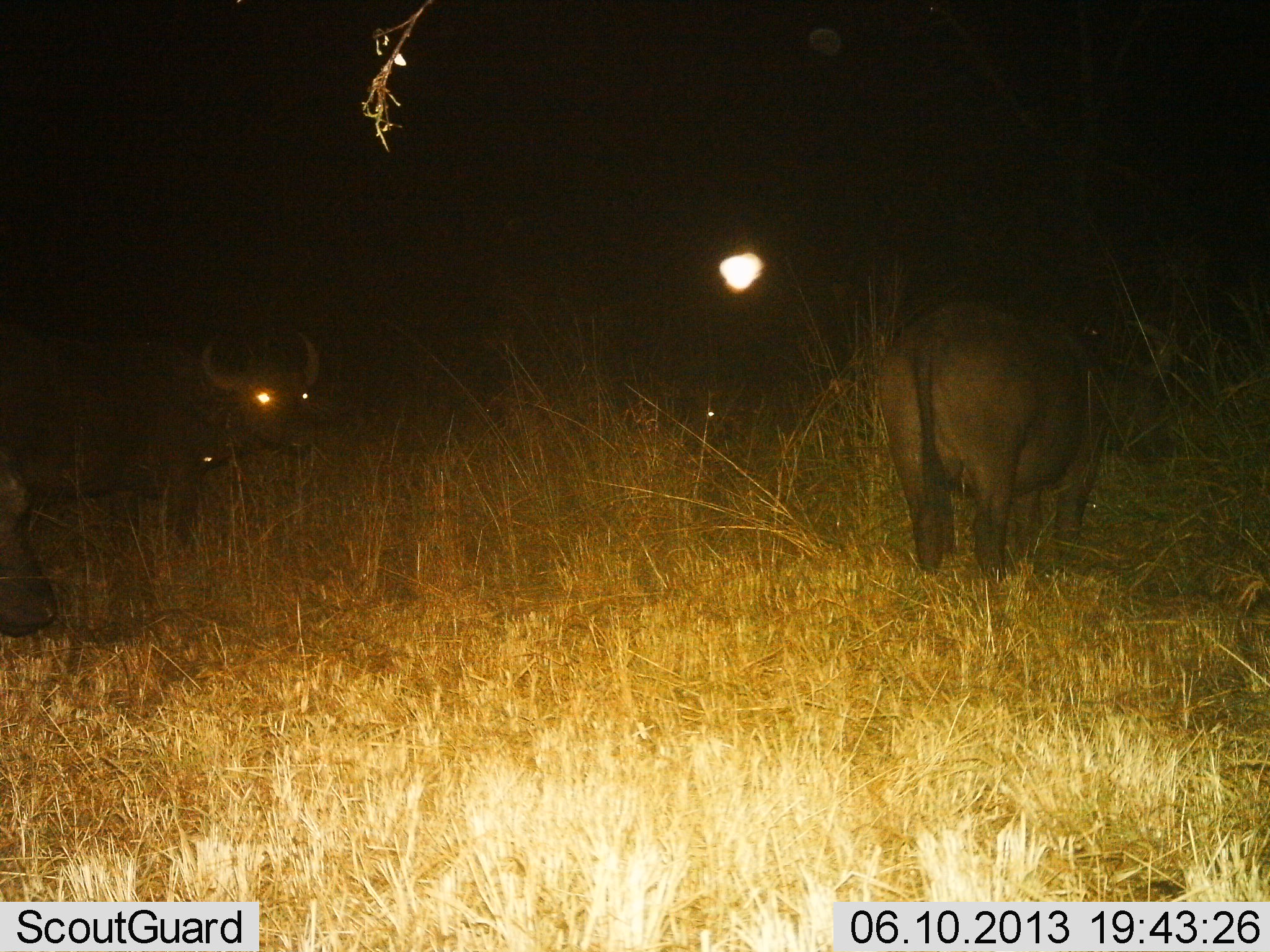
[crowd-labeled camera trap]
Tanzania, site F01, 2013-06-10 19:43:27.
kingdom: Animalia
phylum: Chordata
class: Mammalia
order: Artiodactyla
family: Bovidae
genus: Syncerus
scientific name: Syncerus caffer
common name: cape buffalo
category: buffalo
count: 3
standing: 93%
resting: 7%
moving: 3%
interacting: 0%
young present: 0%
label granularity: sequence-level